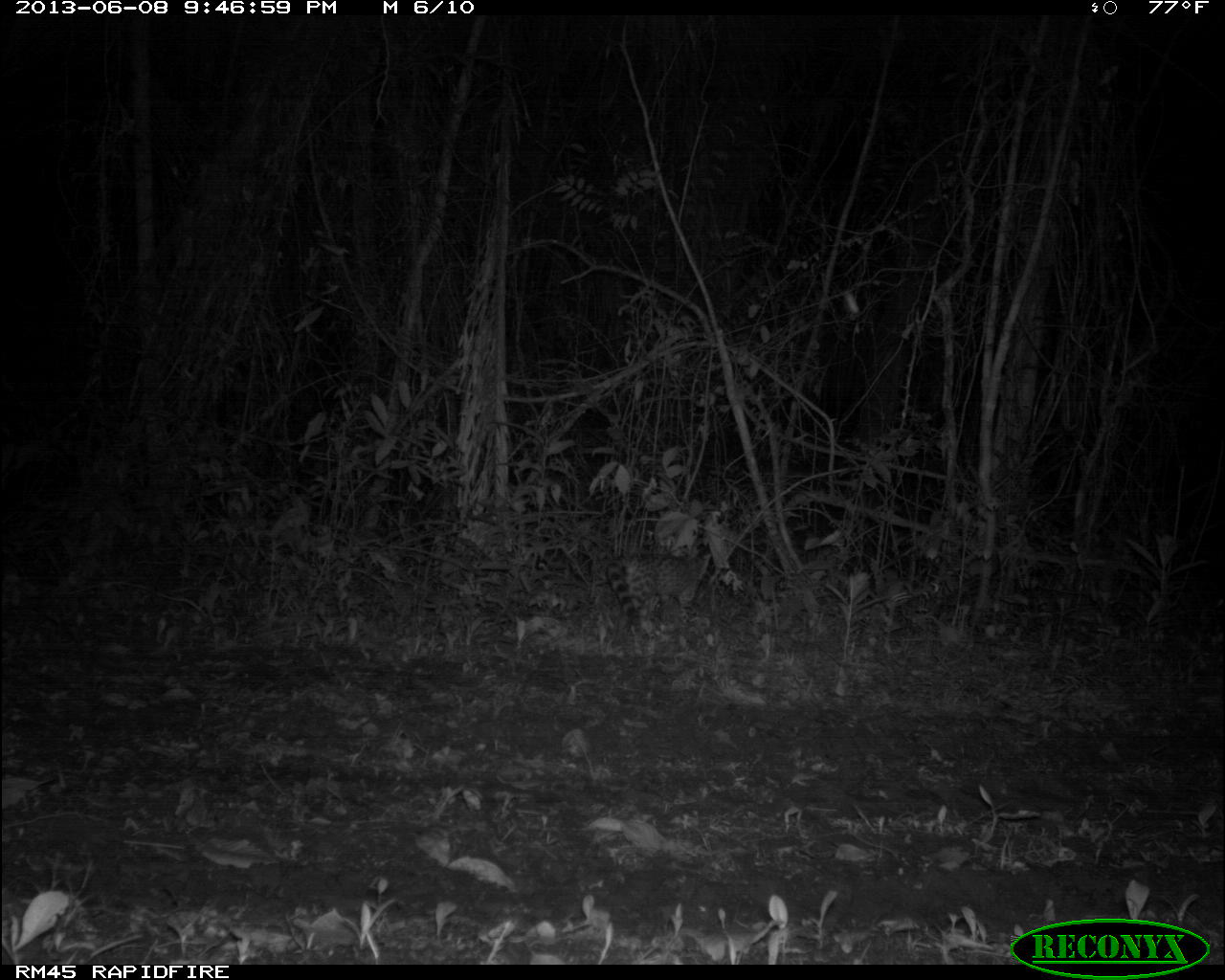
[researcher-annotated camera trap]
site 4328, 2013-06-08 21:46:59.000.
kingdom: Animalia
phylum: Chordata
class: Mammalia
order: Carnivora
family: Felidae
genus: Leopardus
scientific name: Leopardus wiedii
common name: margay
Leopardus wiedii (margay), count 1.